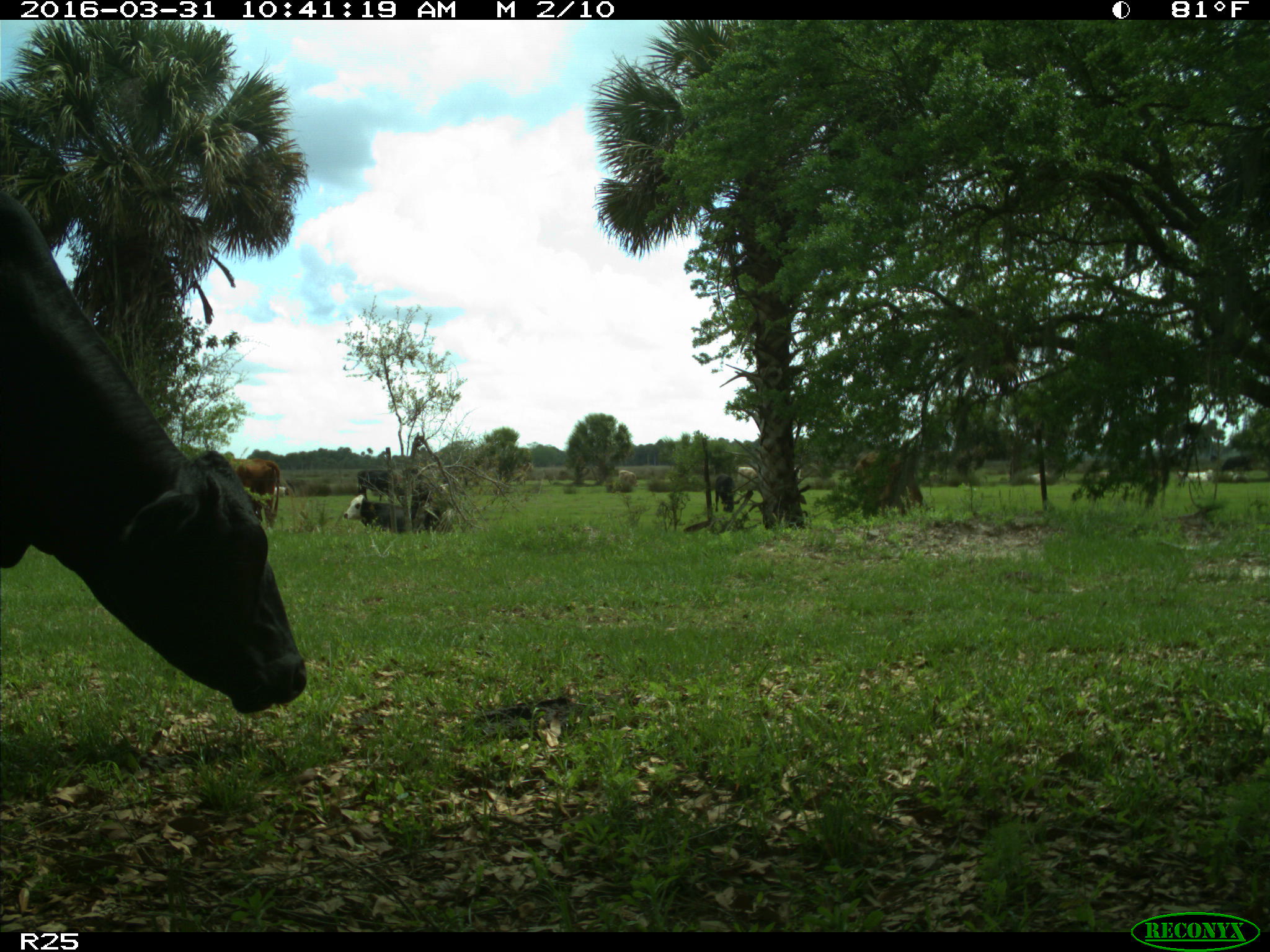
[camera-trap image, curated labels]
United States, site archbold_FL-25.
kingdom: Animalia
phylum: Chordata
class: Mammalia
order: Artiodactyla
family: Bovidae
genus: Bos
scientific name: Bos taurus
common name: domestic cow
Bos taurus (domestic cow).